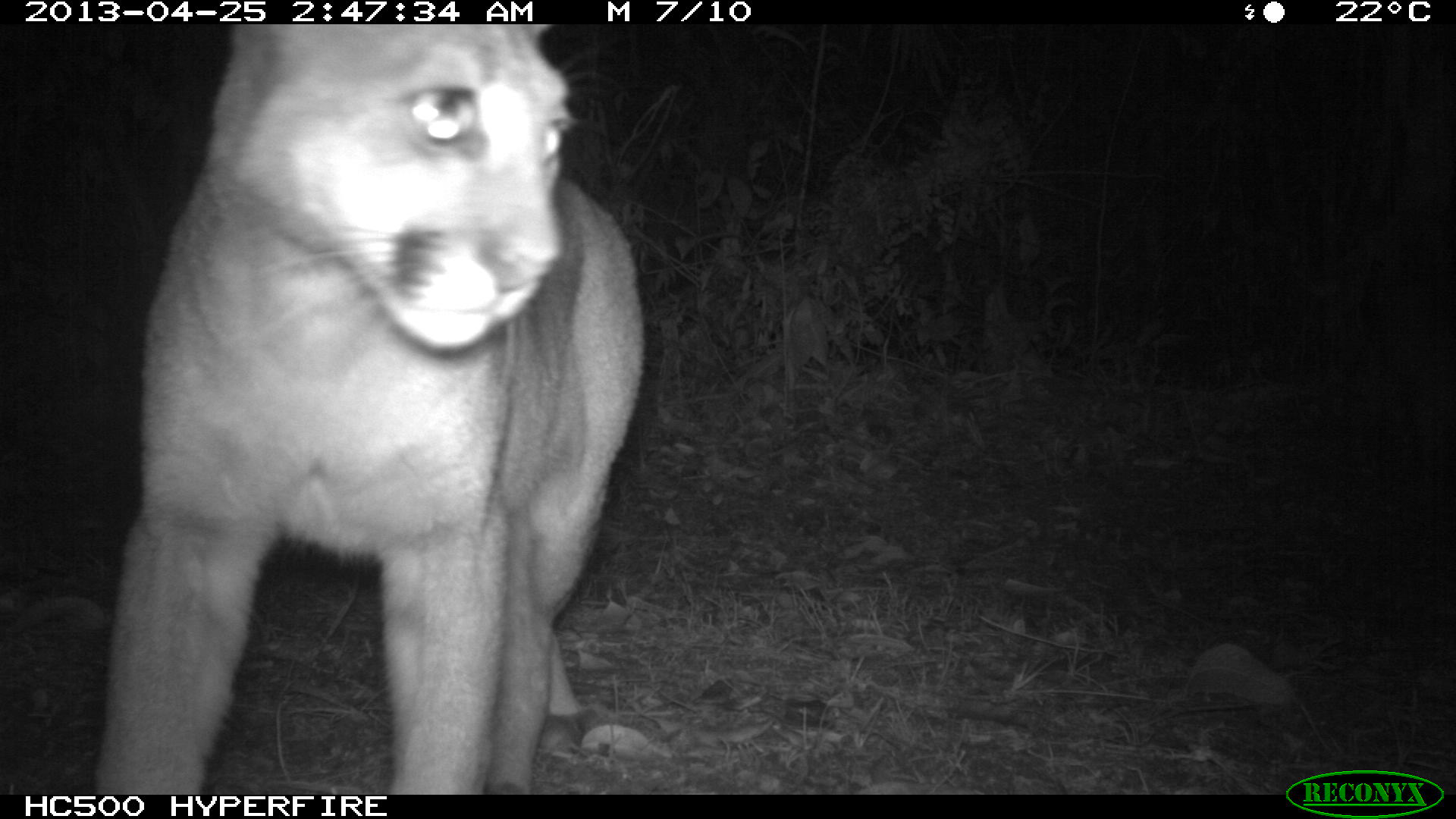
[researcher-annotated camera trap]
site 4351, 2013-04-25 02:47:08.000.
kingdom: Animalia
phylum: Chordata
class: Mammalia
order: Carnivora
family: Felidae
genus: Puma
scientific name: Puma concolor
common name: mountain lion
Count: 2.